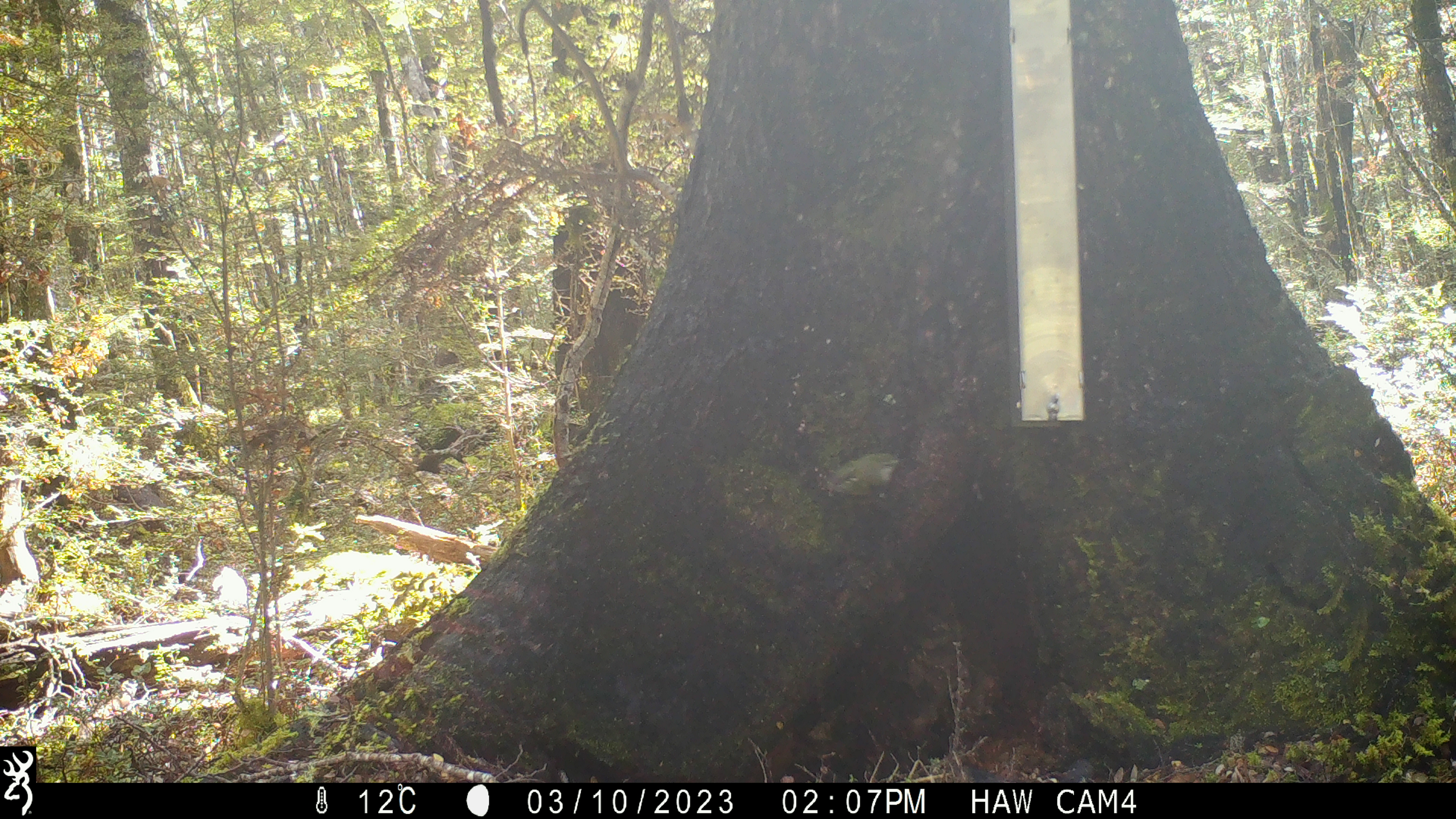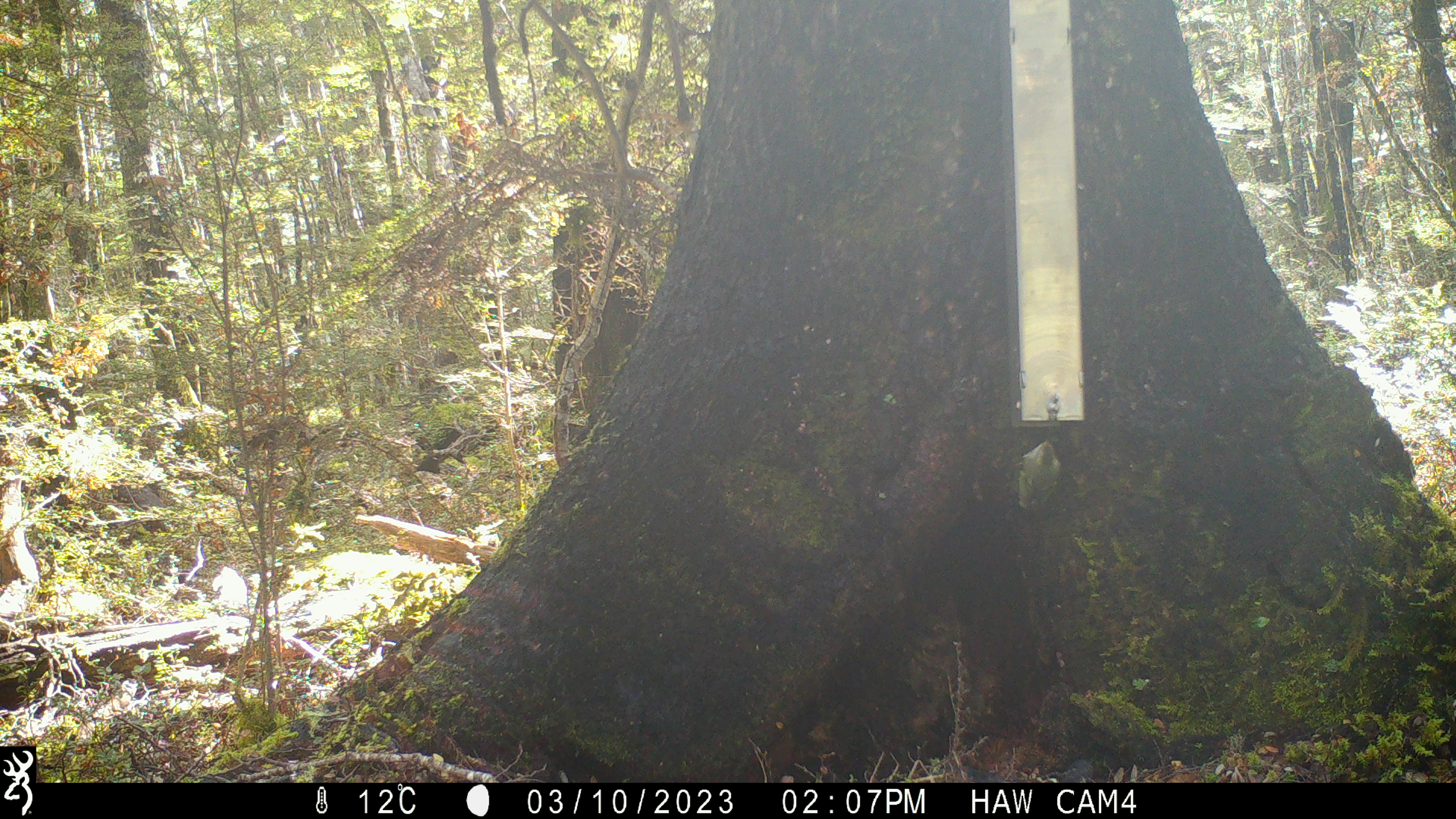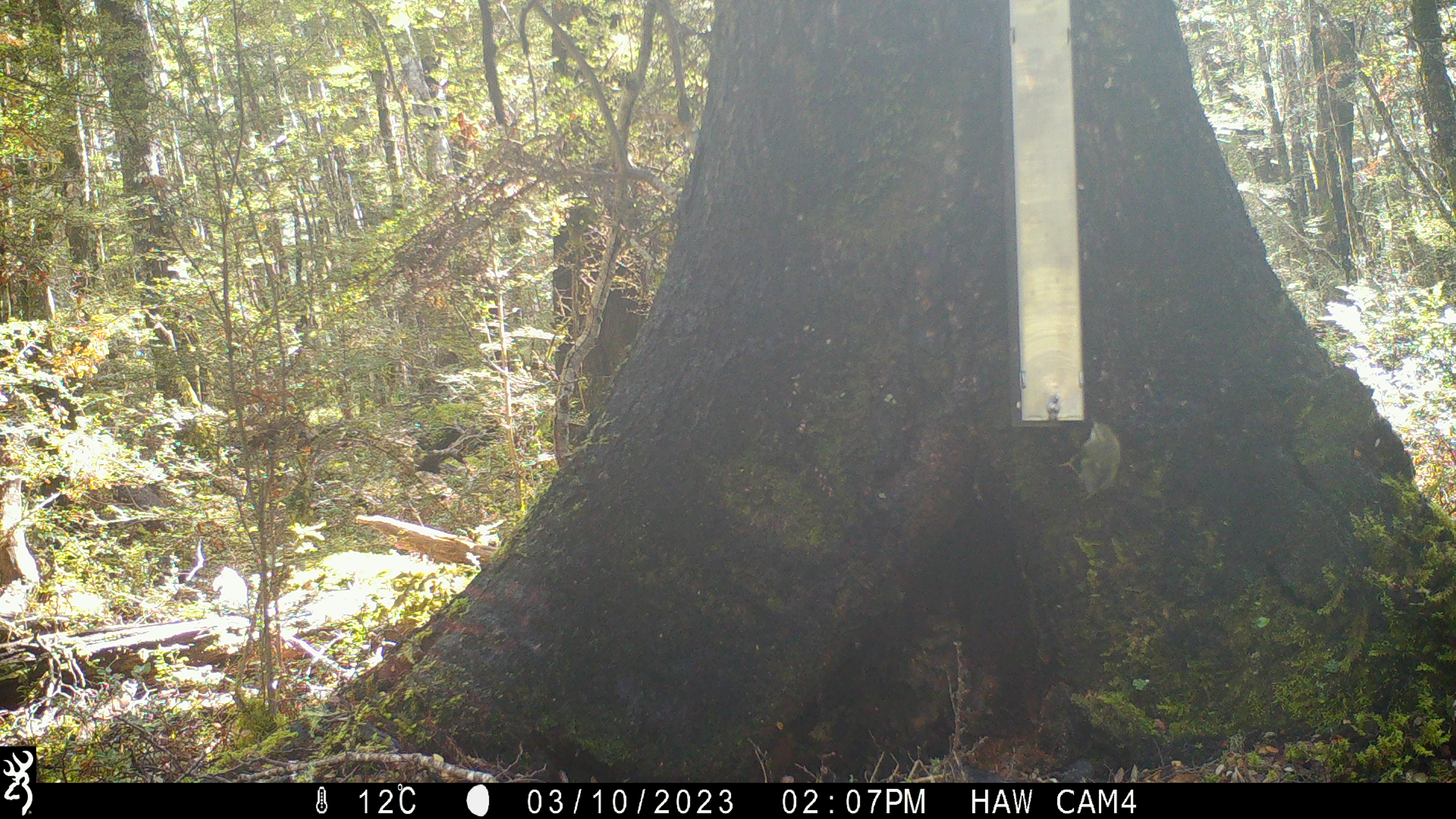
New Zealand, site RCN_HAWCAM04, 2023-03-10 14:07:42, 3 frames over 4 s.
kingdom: Animalia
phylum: Chordata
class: Aves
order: Passeriformes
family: Acanthisittidae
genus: Acanthisitta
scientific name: Acanthisitta chloris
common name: rifleman